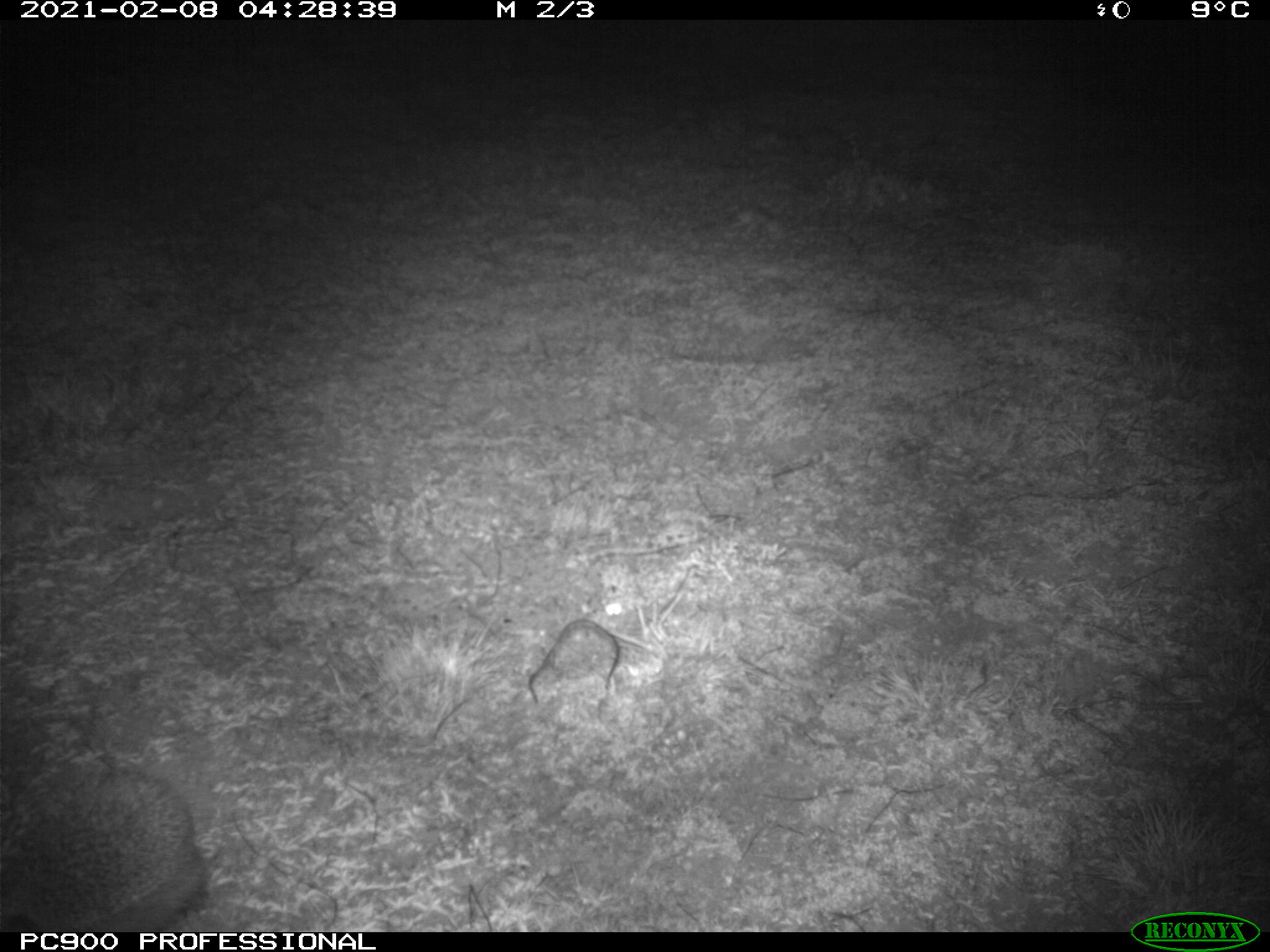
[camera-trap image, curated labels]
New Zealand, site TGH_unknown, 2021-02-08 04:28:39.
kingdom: Animalia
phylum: Chordata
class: Mammalia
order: Eulipotyphla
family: Erinaceidae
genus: Erinaceus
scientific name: Erinaceus europaeus europaeus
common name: european hedgehog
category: hedgehog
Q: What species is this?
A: Hedgehog (european hedgehog) (Erinaceus europaeus europaeus).